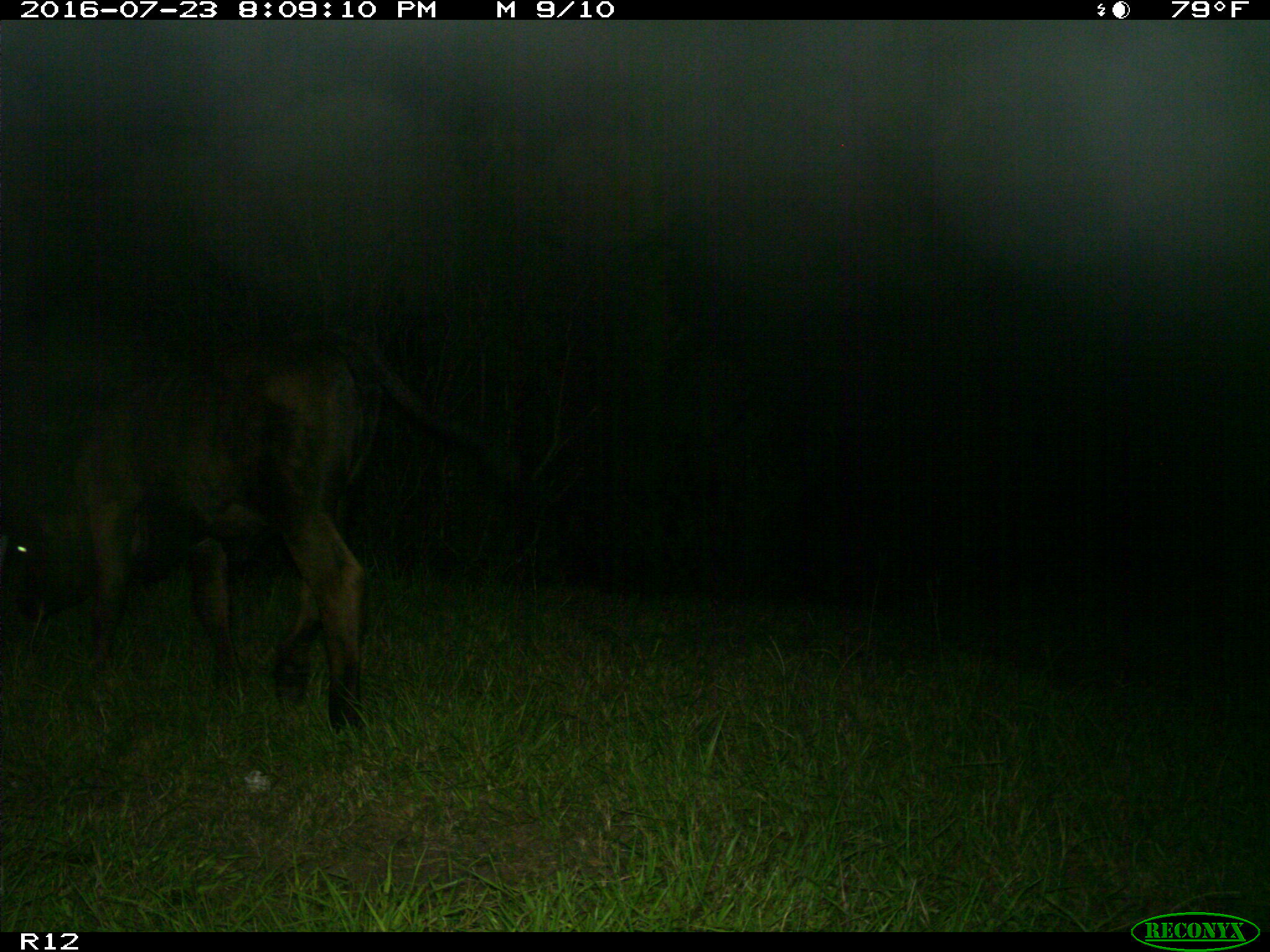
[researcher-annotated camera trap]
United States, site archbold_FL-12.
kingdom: Animalia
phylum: Chordata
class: Mammalia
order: Artiodactyla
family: Bovidae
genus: Bos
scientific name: Bos taurus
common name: domestic cow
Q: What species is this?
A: Bos taurus (domestic cow).